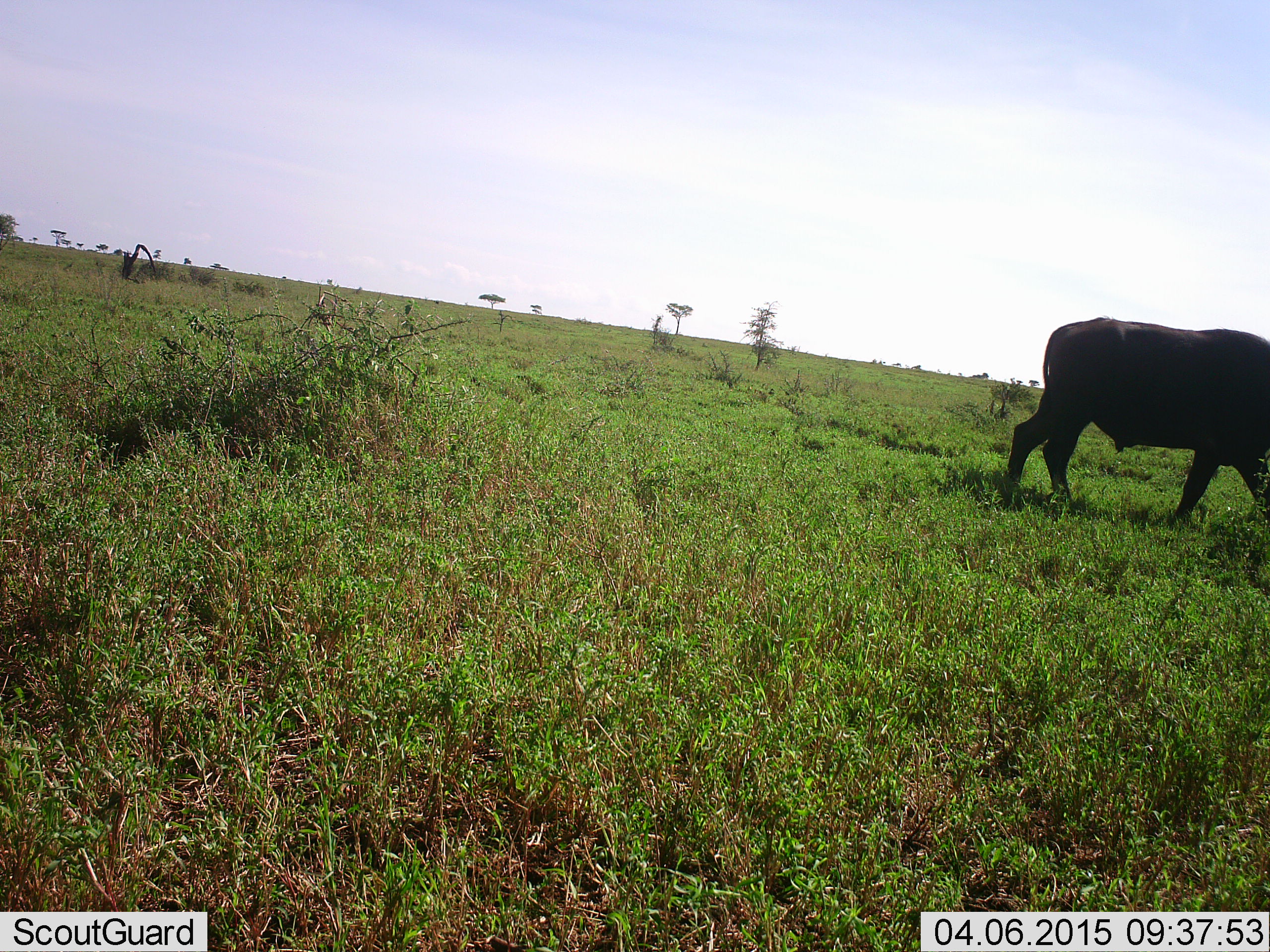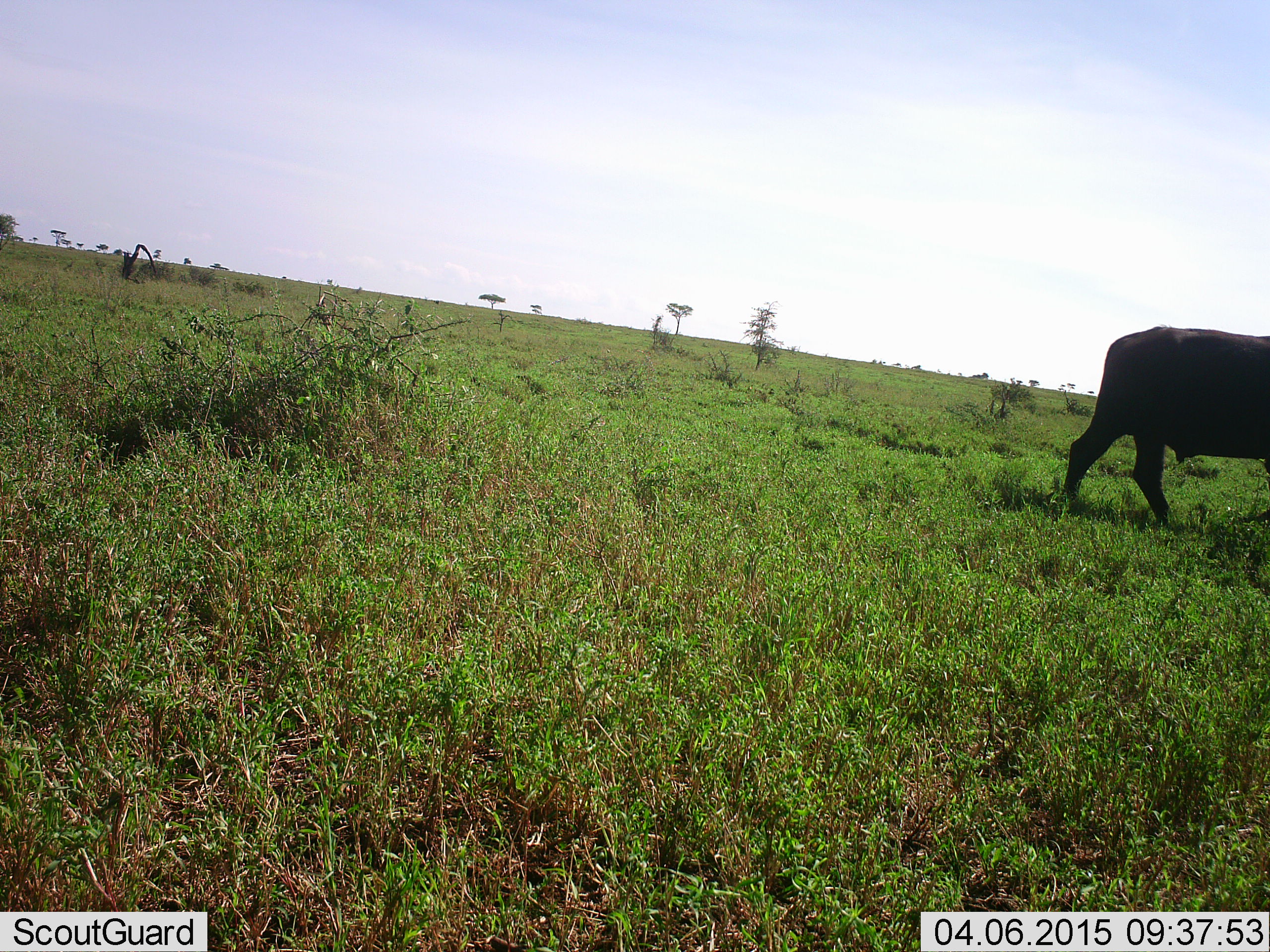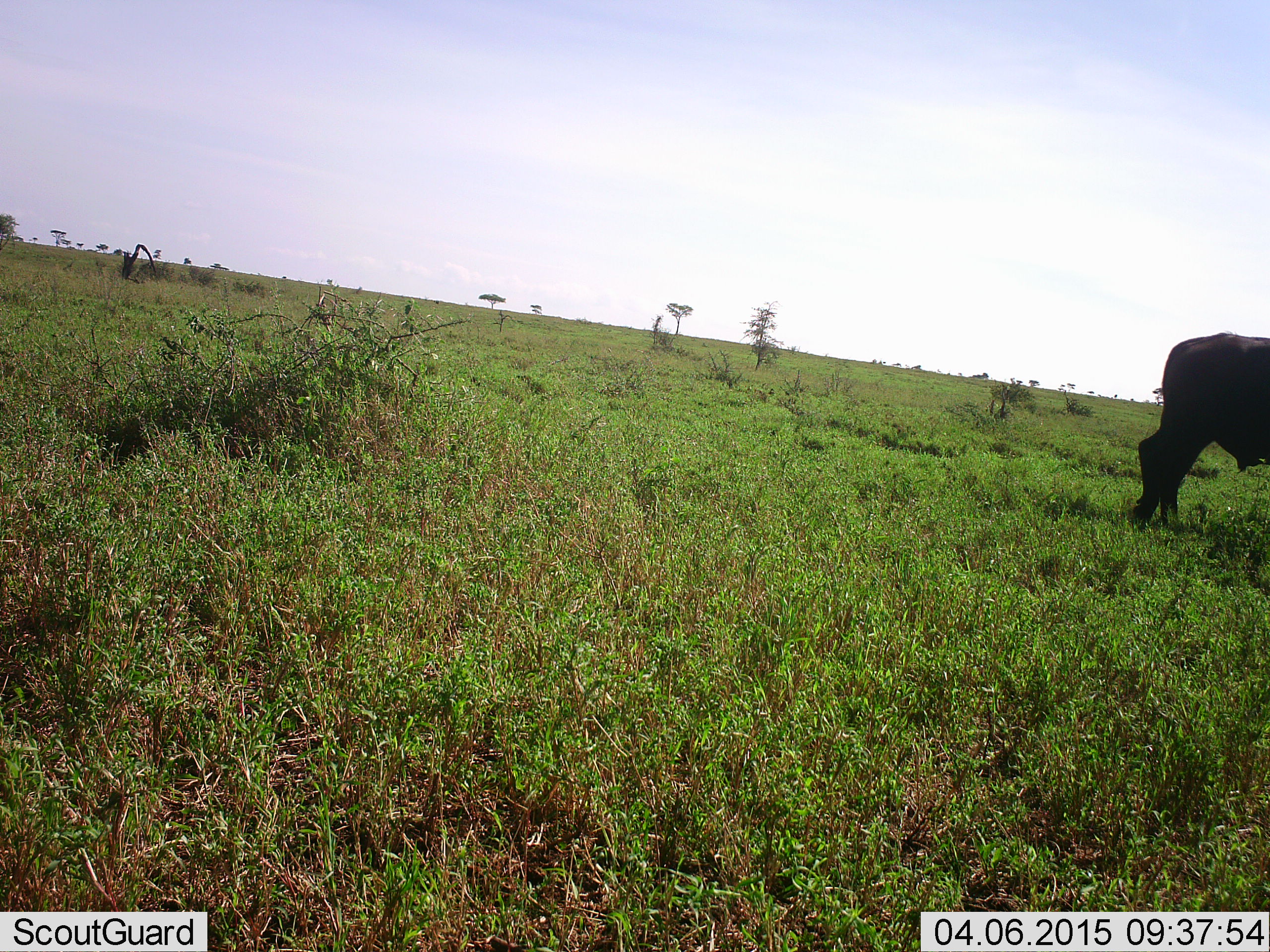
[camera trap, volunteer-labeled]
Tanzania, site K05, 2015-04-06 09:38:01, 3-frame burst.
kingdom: Animalia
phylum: Chordata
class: Mammalia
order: Artiodactyla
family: Bovidae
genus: Syncerus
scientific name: Syncerus caffer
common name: cape buffalo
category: buffalo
Buffalo (cape buffalo) (Syncerus caffer), count 1. Behavior (volunteer vote fractions): standing 0%, resting 0%, moving 100%, interacting 0%. Young present (vote fraction): 0%. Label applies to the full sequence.